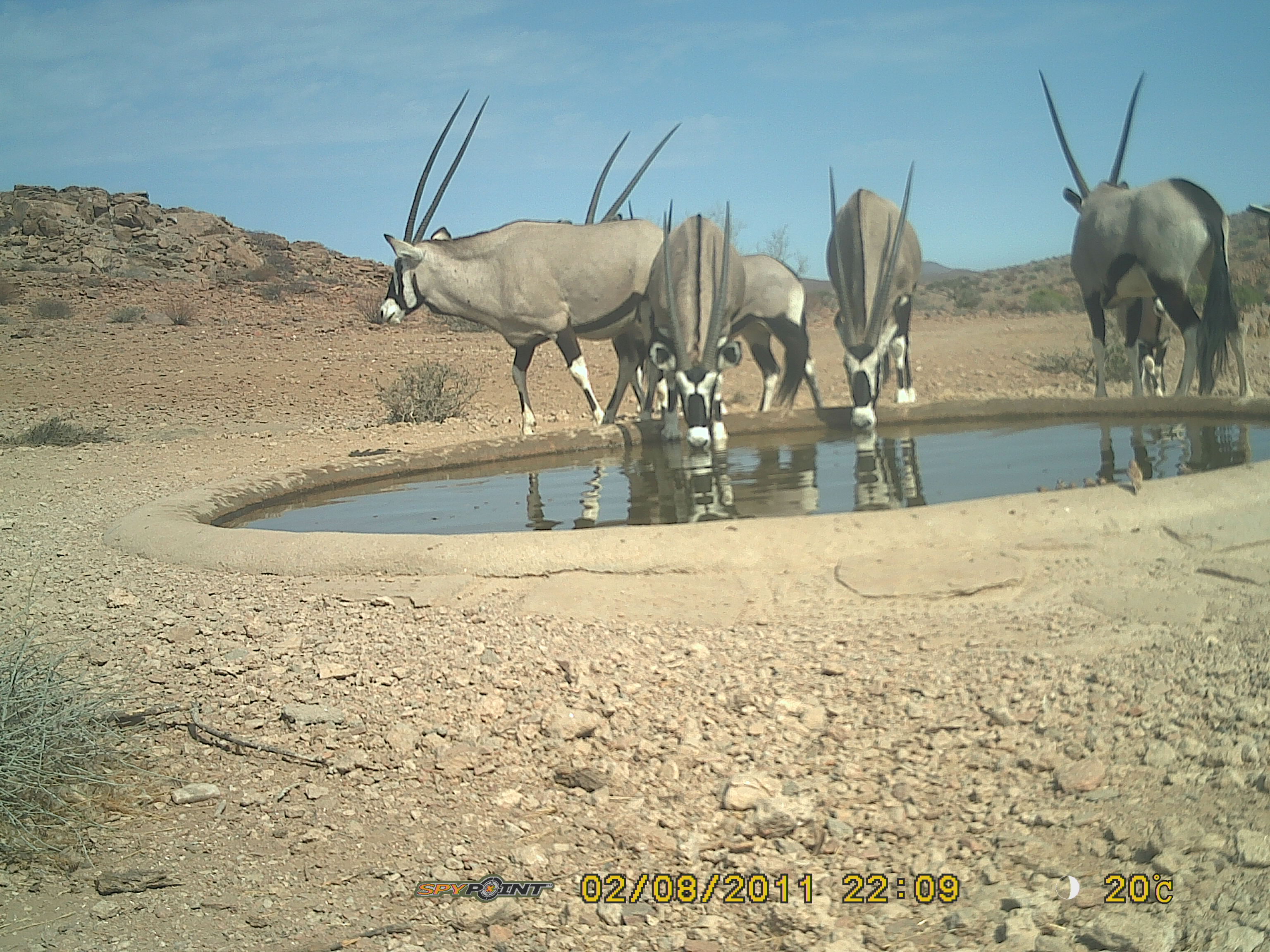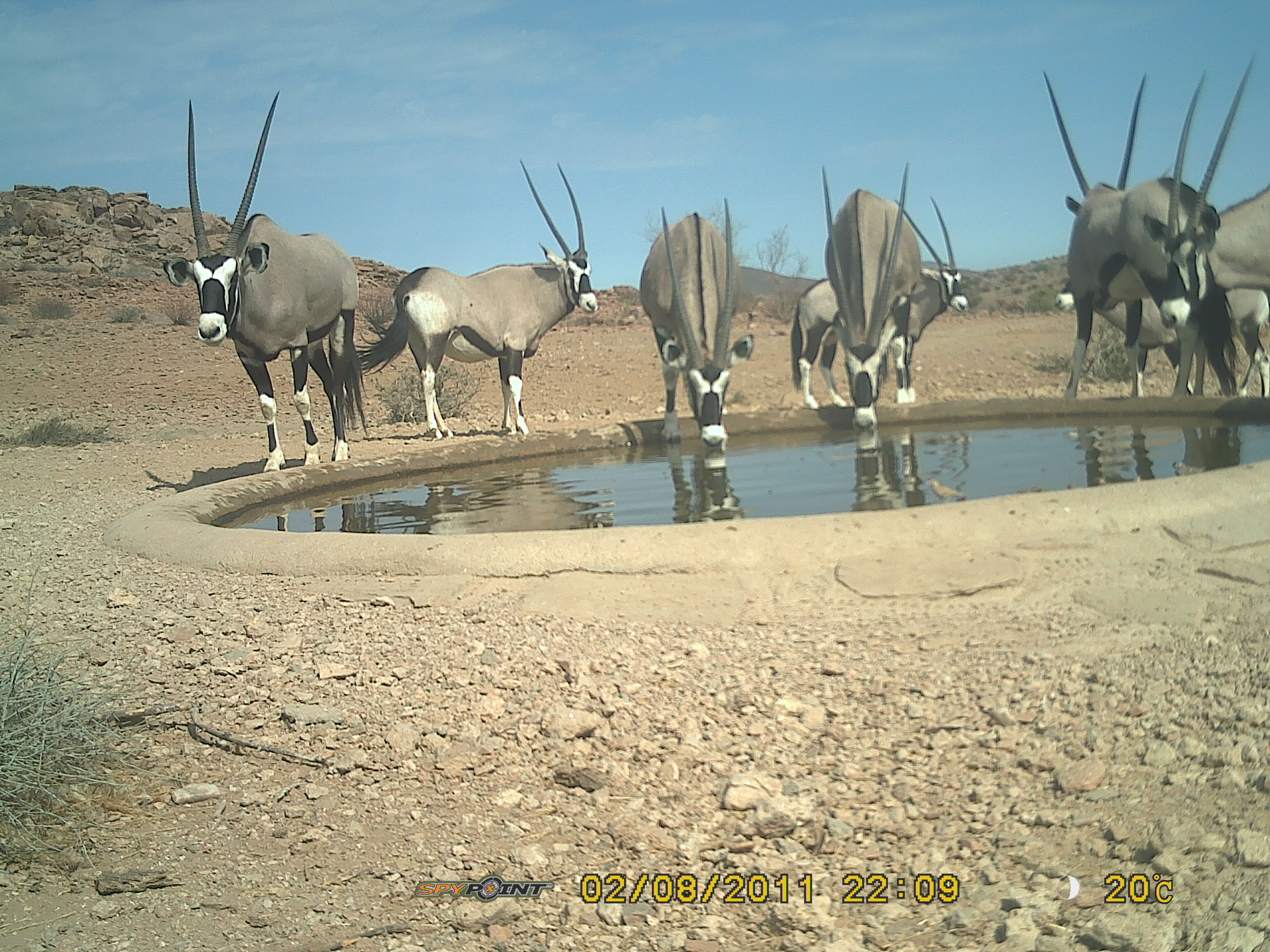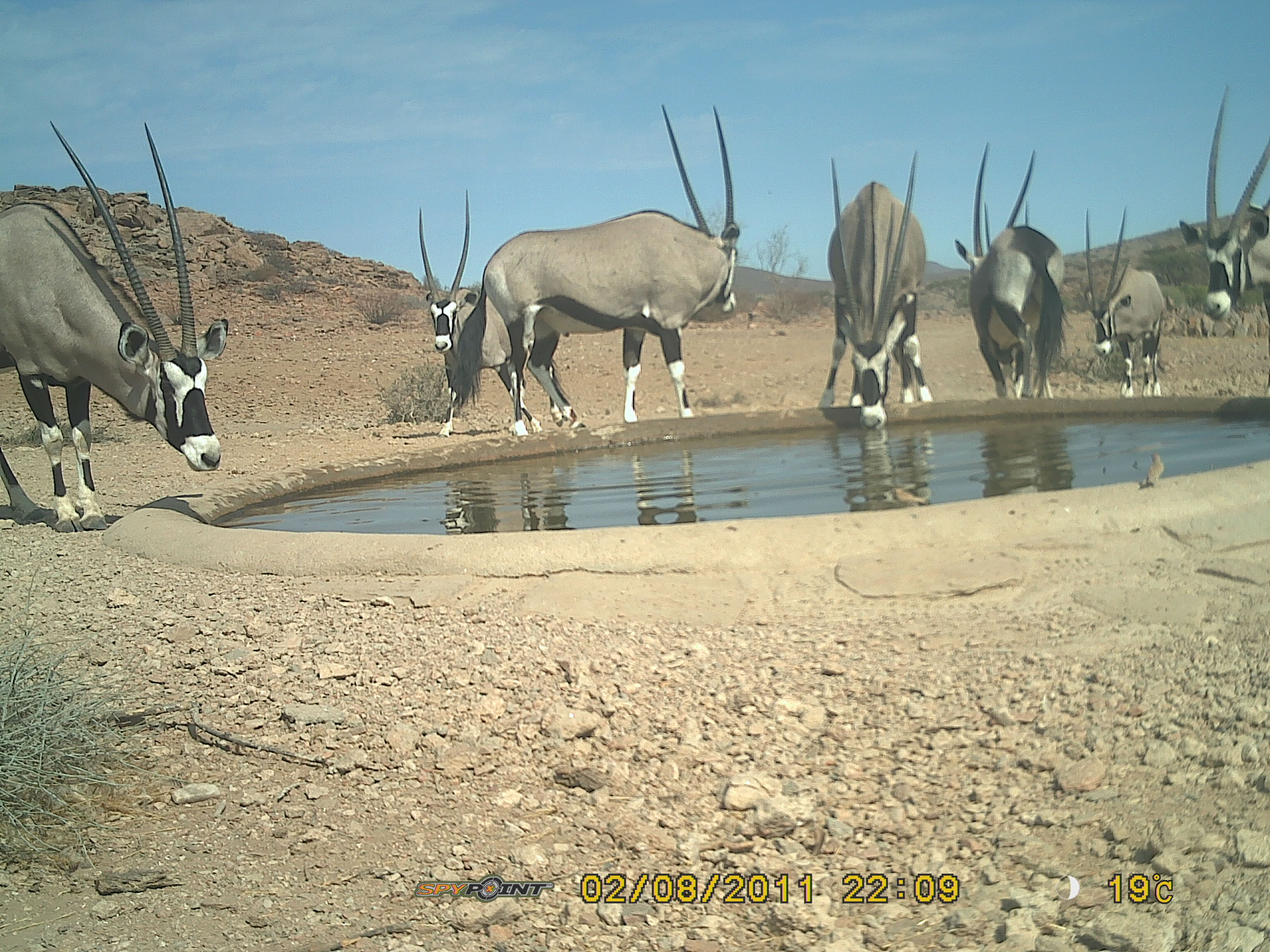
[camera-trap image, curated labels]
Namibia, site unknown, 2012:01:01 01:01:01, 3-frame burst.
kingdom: Animalia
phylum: Chordata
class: Mammalia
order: Artiodactyla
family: Bovidae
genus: Oryx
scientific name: Oryx gazella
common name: gemsbok